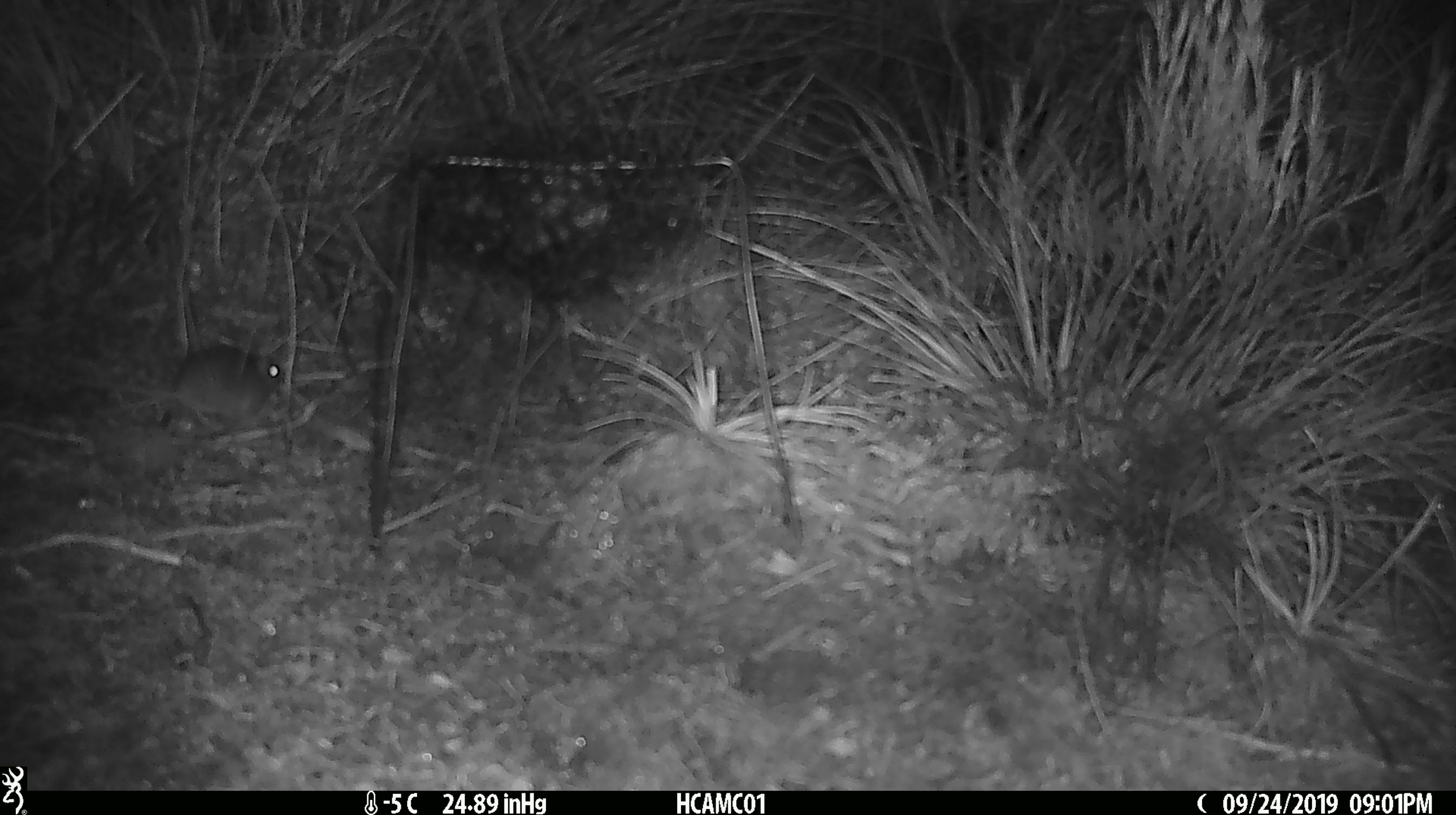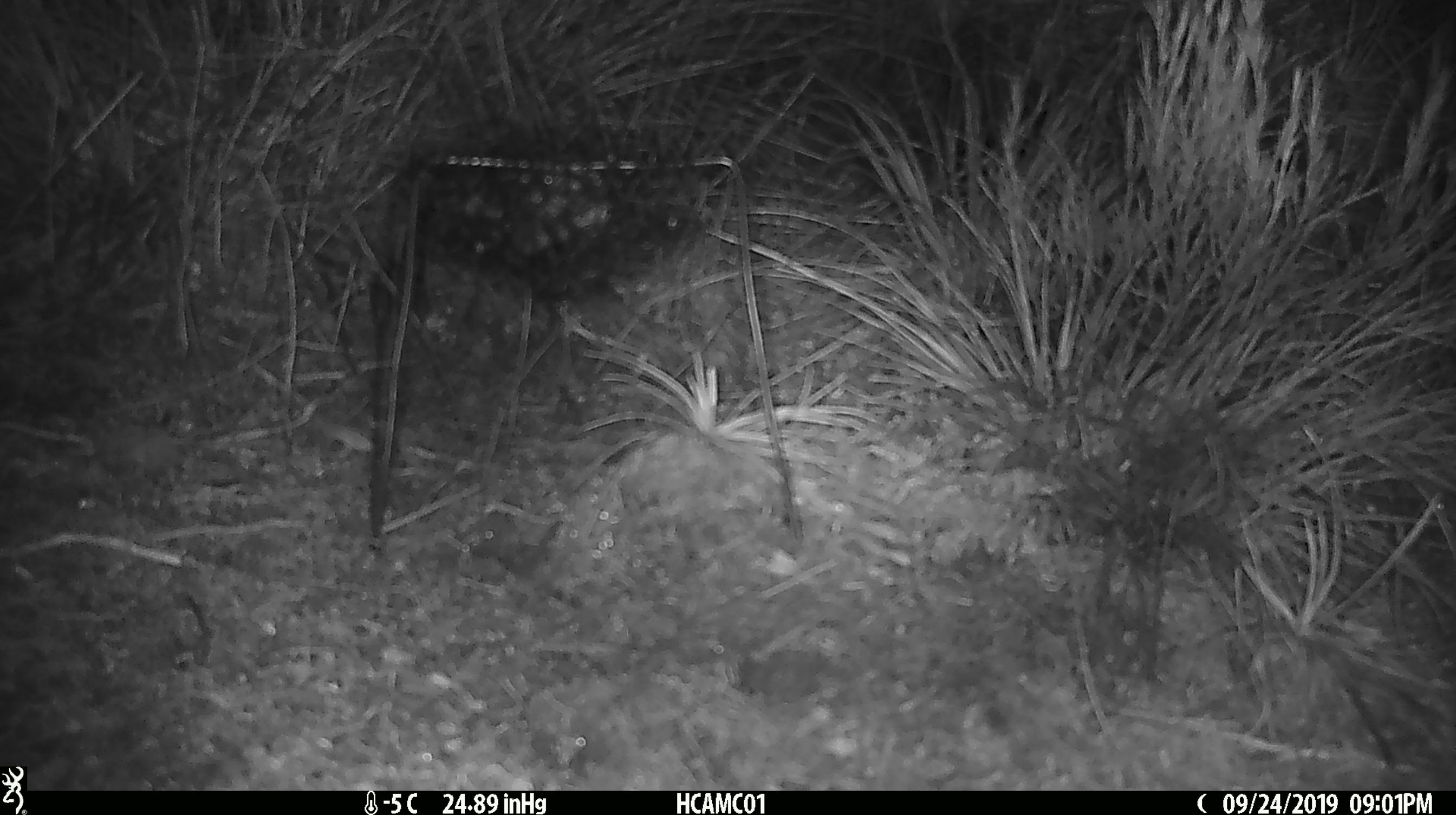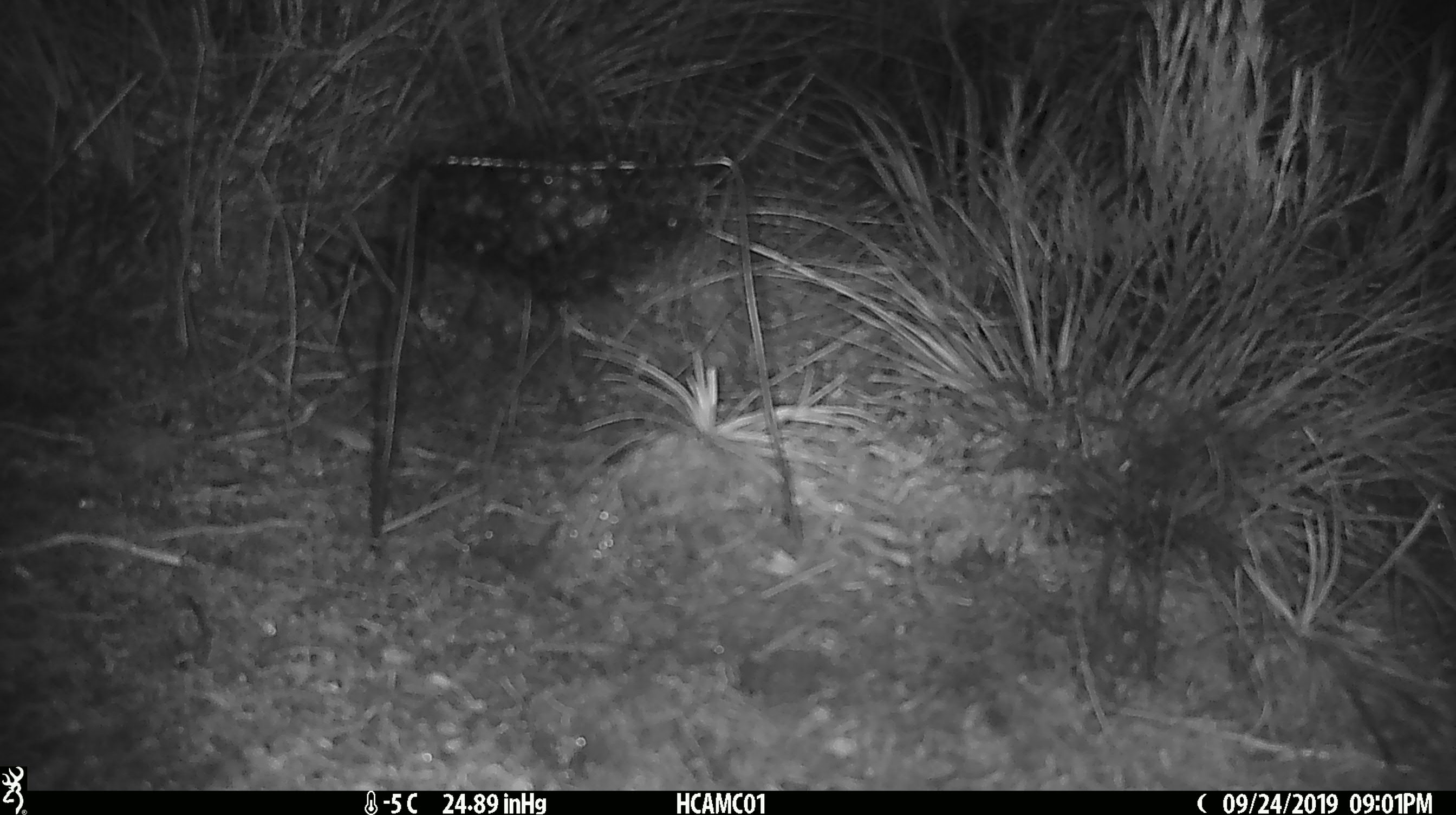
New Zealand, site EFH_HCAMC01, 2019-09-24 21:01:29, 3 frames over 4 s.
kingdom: Animalia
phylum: Chordata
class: Mammalia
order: Rodentia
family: Muridae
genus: Mus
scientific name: Mus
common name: mouse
Mouse (Mus).